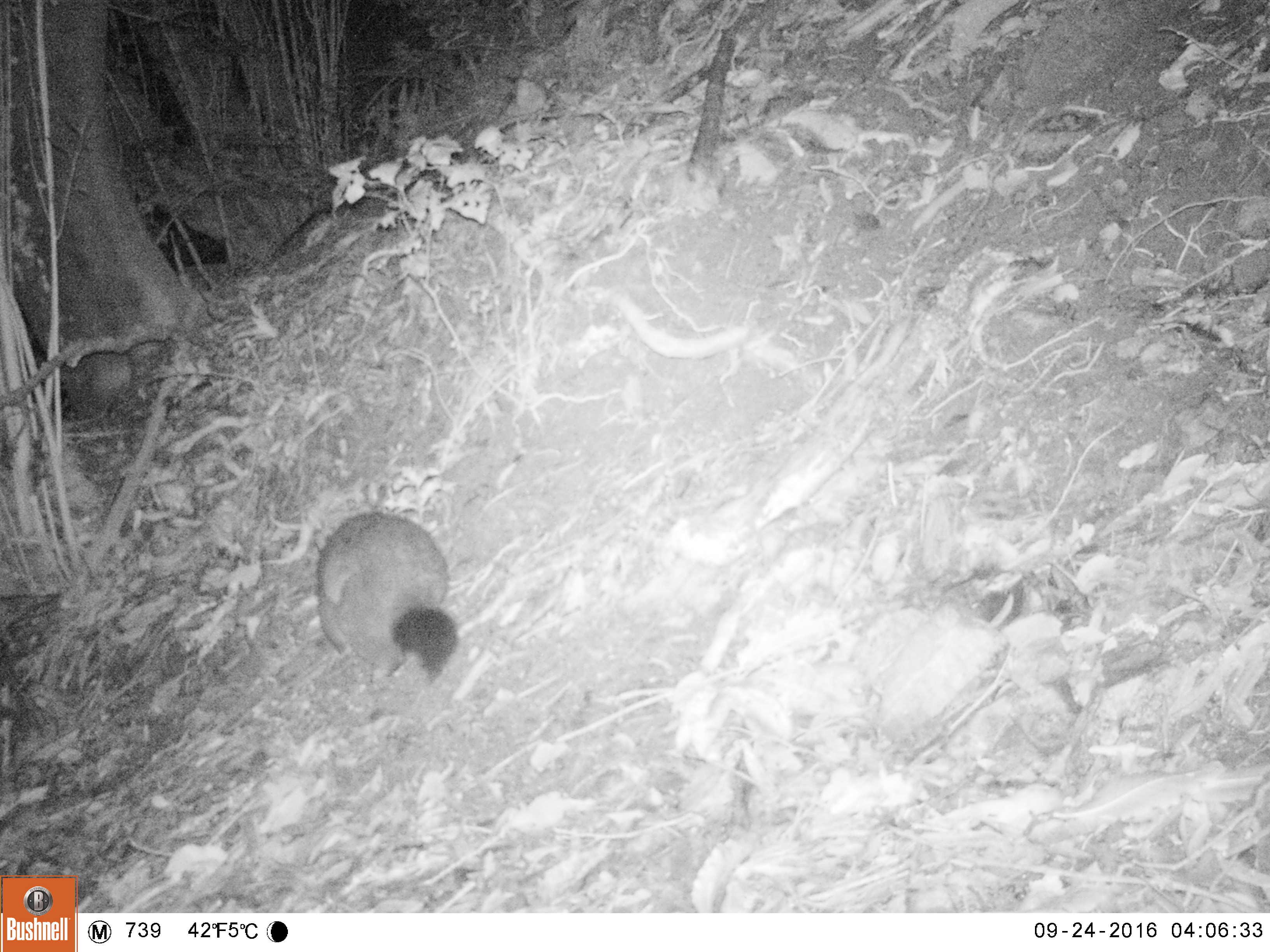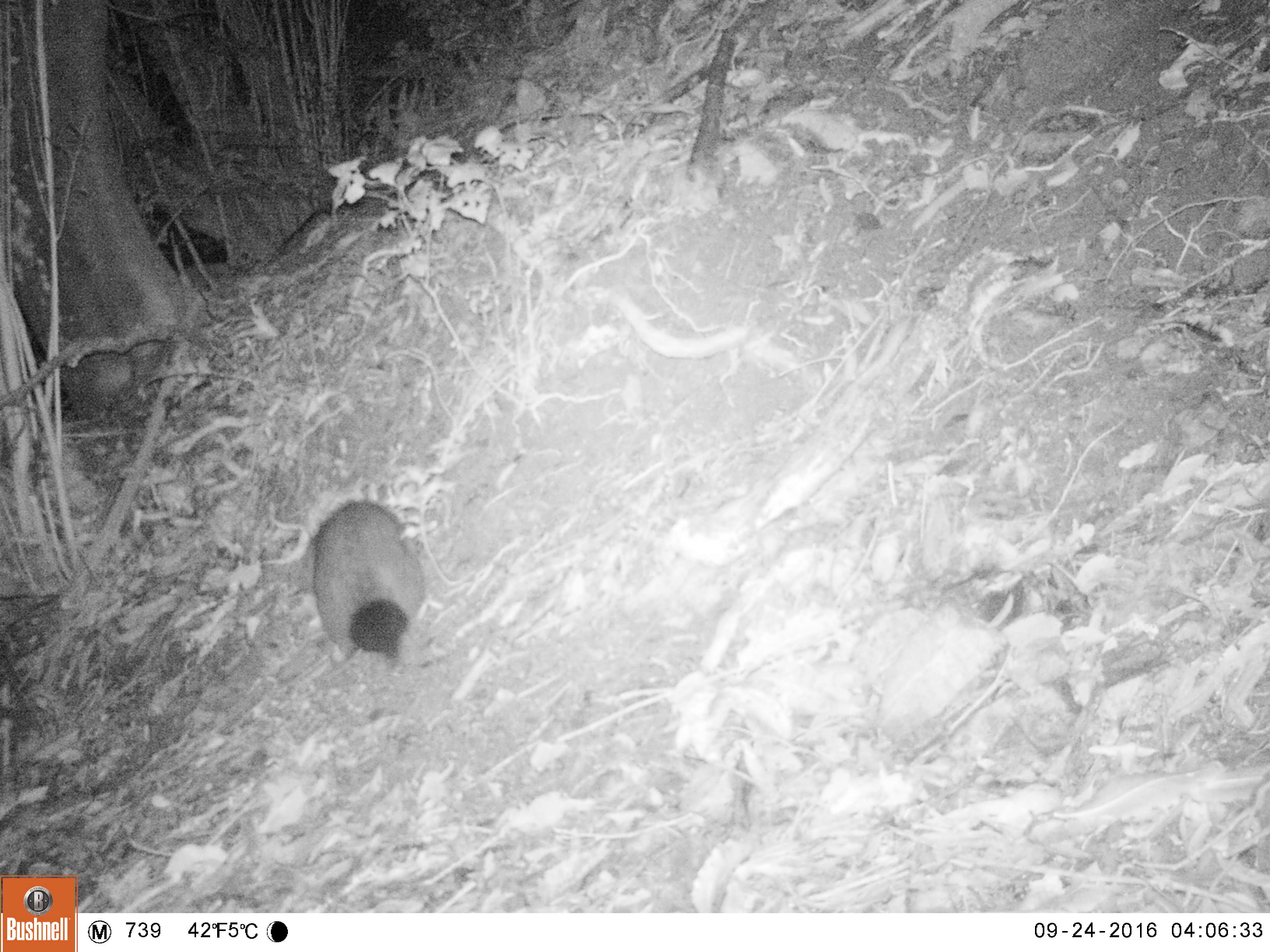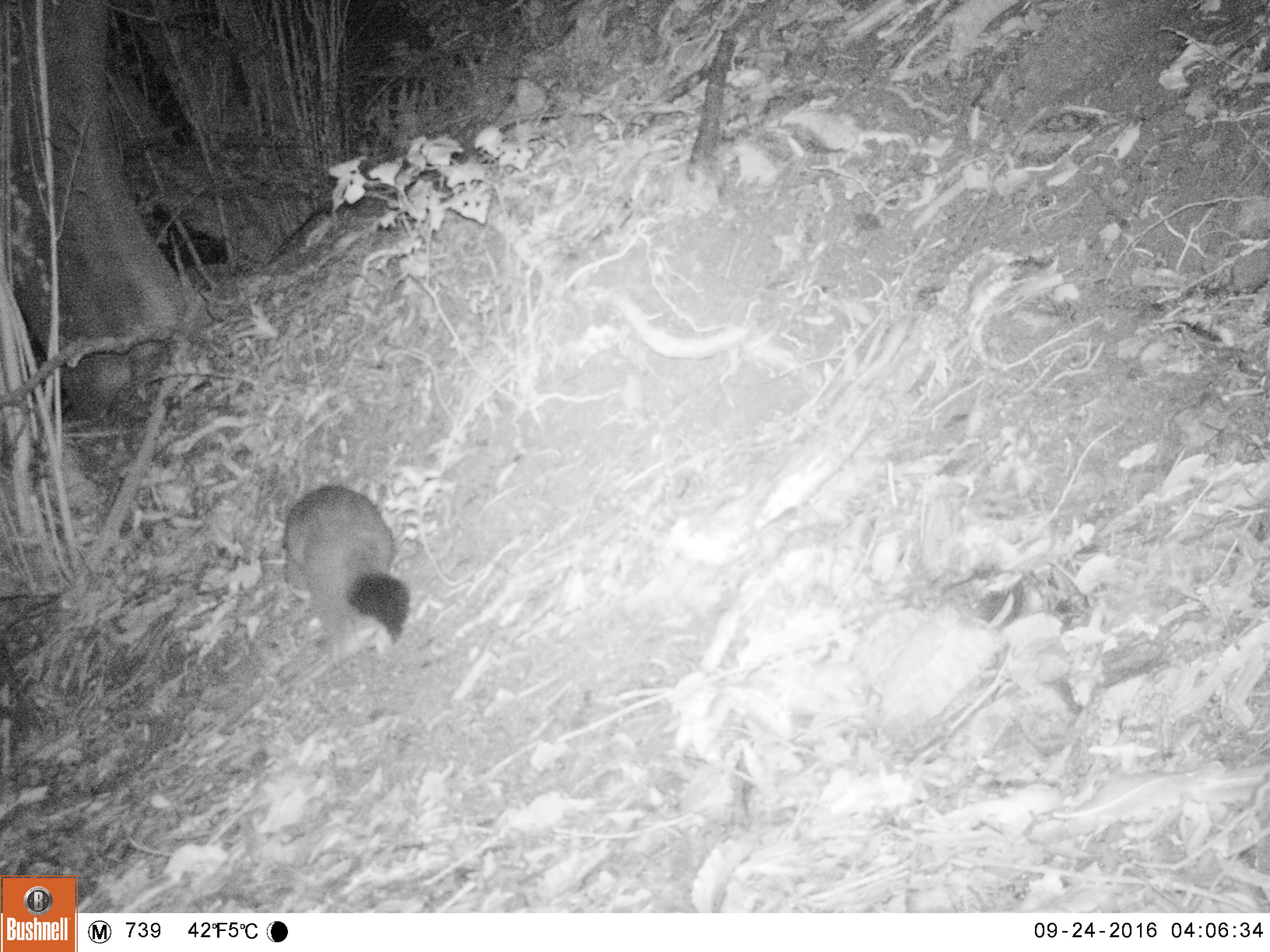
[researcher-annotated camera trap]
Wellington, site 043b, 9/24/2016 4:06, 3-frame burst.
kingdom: Animalia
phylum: Chordata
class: Mammalia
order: Didelphimorphia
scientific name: Didelphimorphia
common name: possum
Possum (Didelphimorphia).